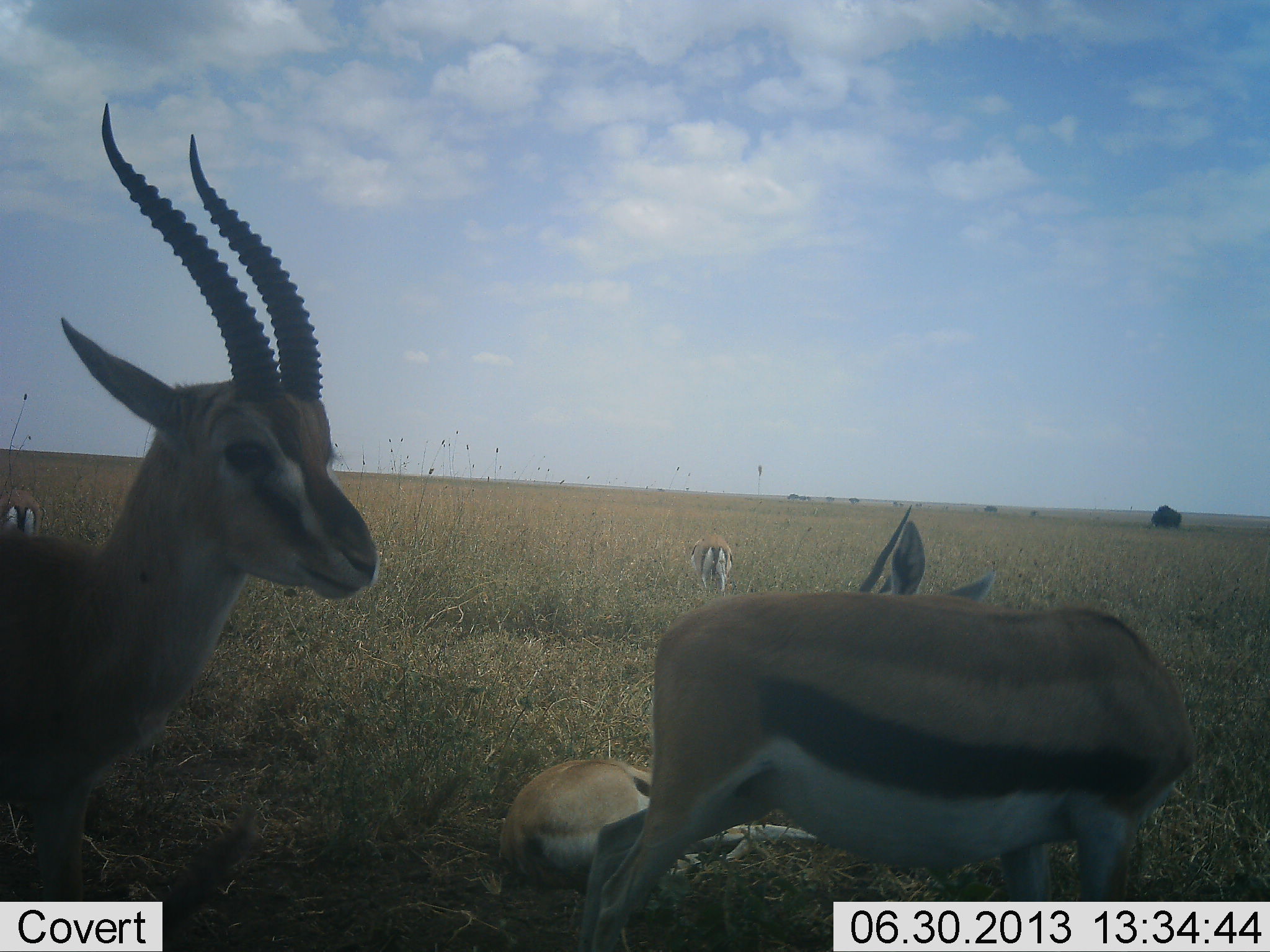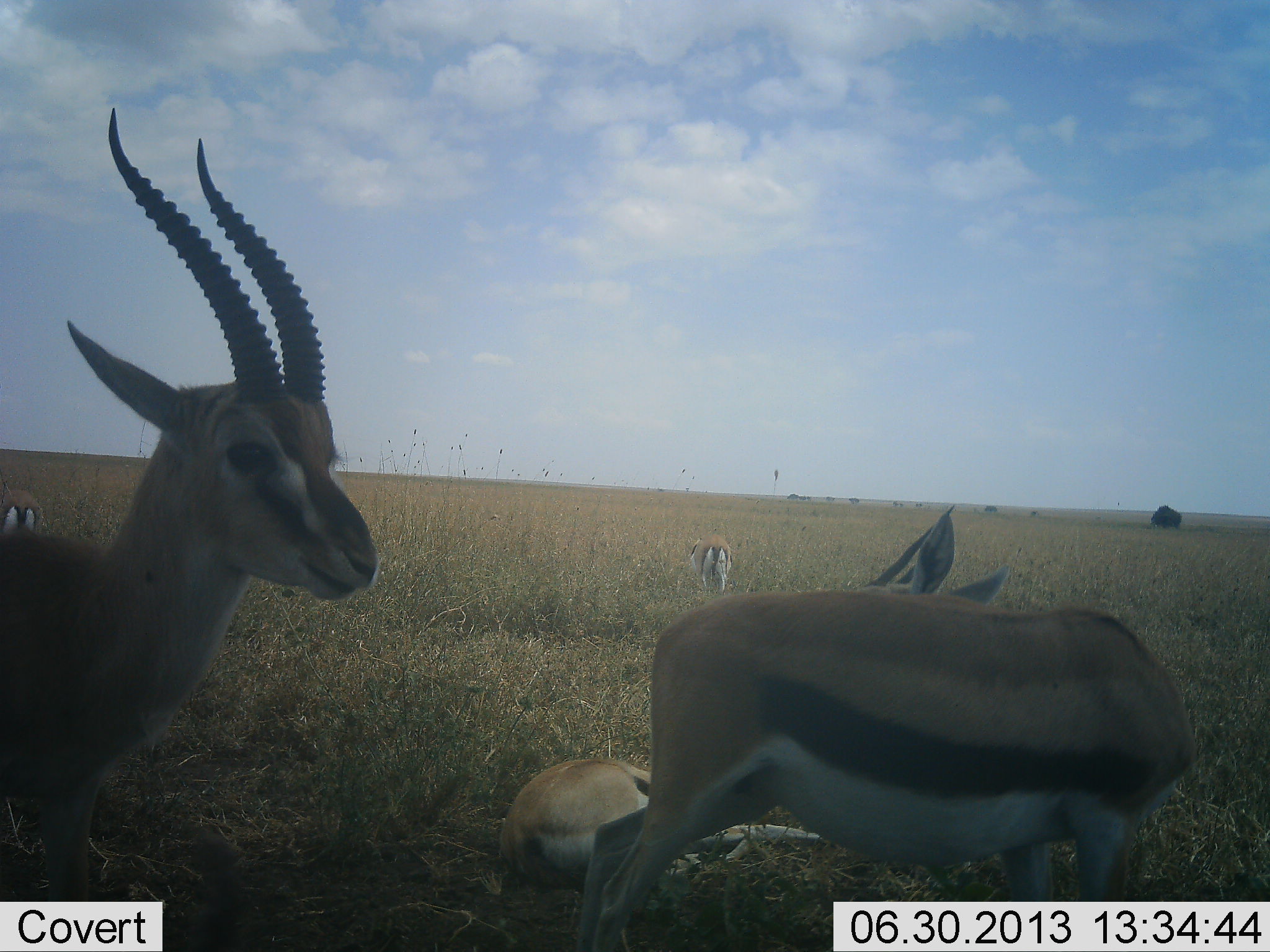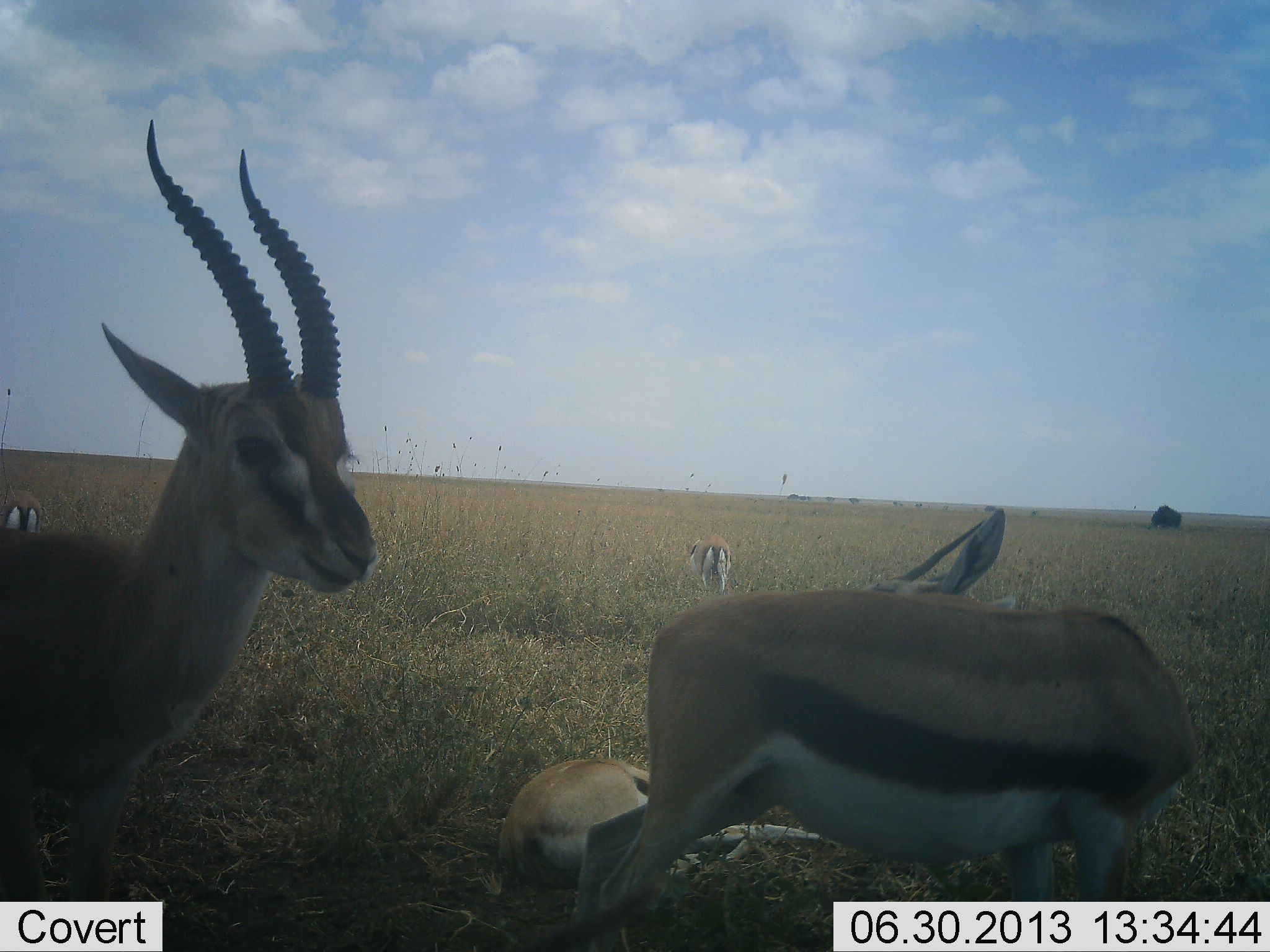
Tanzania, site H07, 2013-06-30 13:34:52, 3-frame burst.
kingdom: Animalia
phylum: Chordata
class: Mammalia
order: Artiodactyla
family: Bovidae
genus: Eudorcas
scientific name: Eudorcas thomsonii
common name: thomson's gazelle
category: gazellethomsons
Gazellethomsons (thomson's gazelle) (Eudorcas thomsonii), count 5. Behavior (volunteer vote fractions): standing 100%, resting 80%, moving 10%, interacting 0%. Young present (vote fraction): 0%. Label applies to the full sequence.